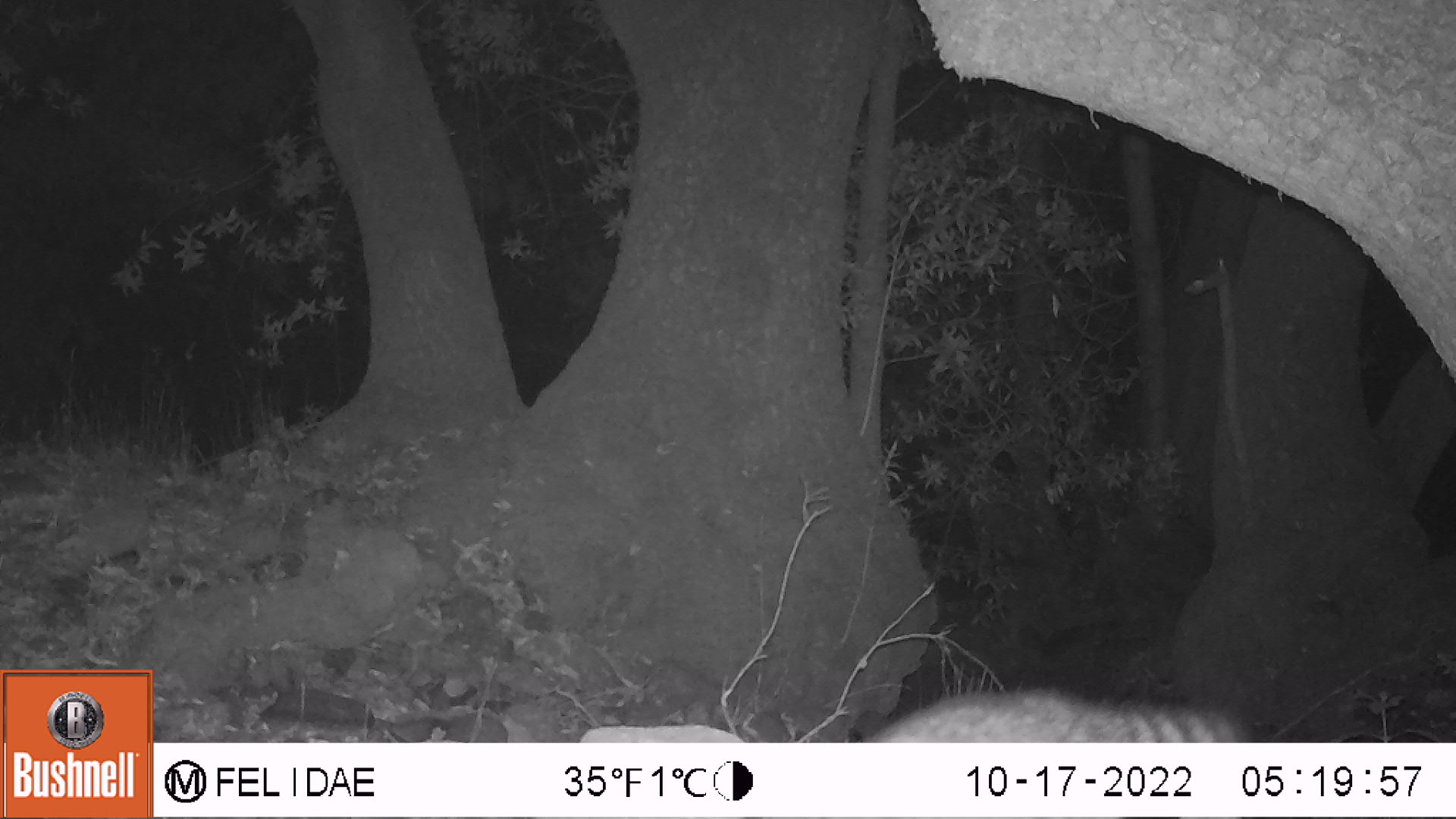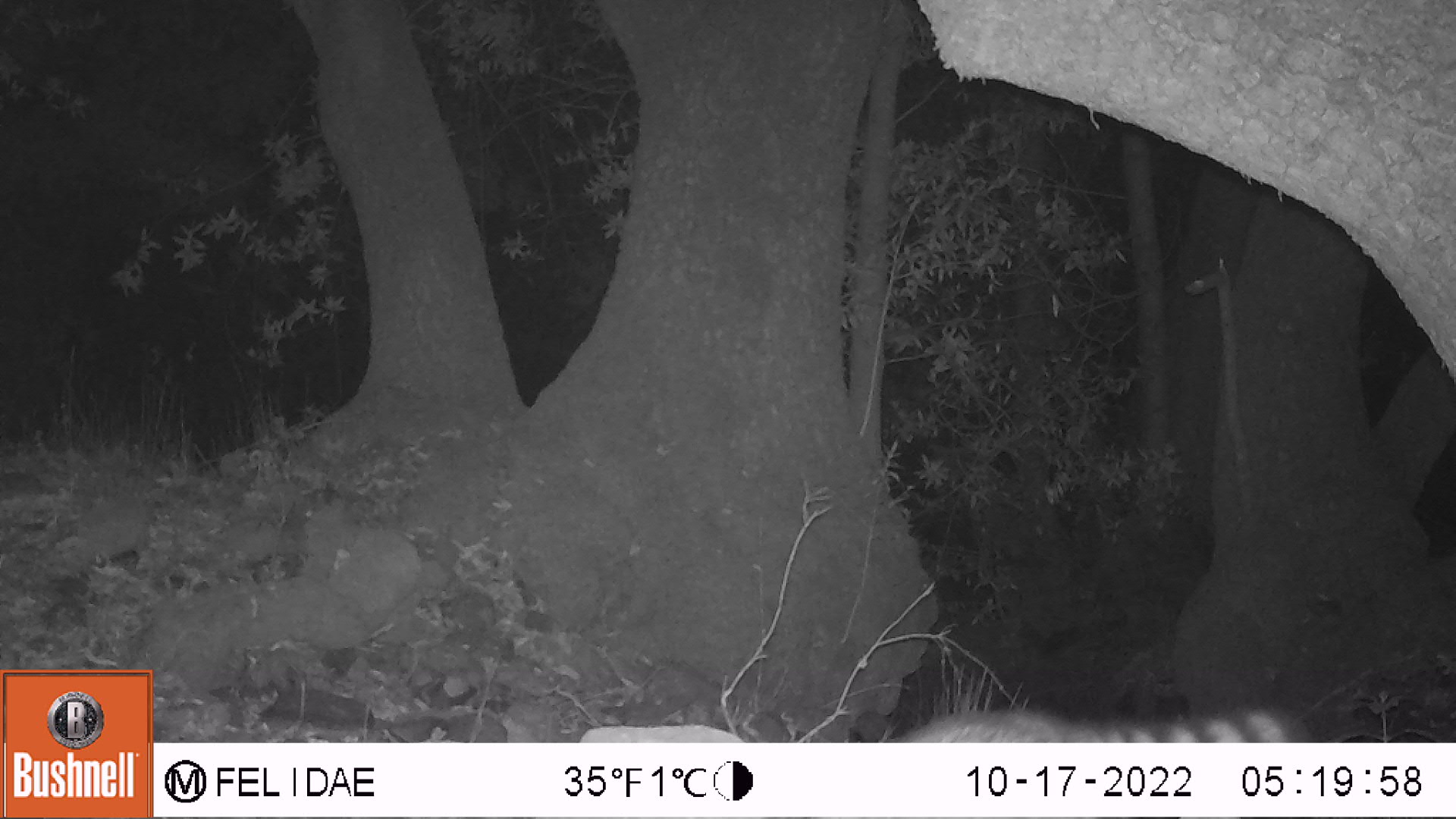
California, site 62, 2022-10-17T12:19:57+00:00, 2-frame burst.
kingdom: Animalia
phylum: Chordata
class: Mammalia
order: Carnivora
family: Procyonidae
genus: Procyon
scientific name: Procyon lotor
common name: raccoon